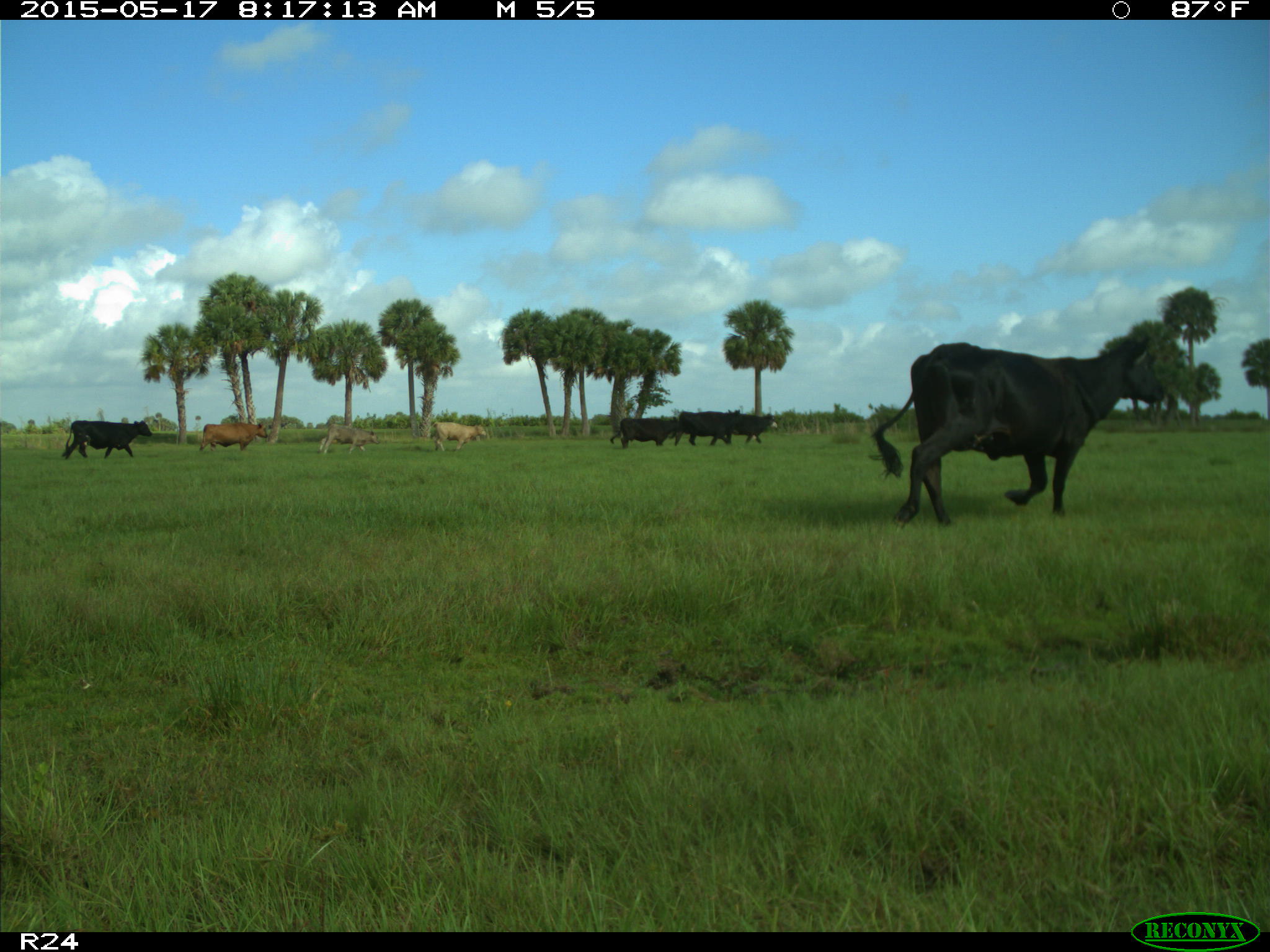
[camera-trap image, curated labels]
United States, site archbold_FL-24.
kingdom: Animalia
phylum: Chordata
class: Mammalia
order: Artiodactyla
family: Bovidae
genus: Bos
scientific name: Bos taurus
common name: domestic cow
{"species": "Bos taurus (domestic cow)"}